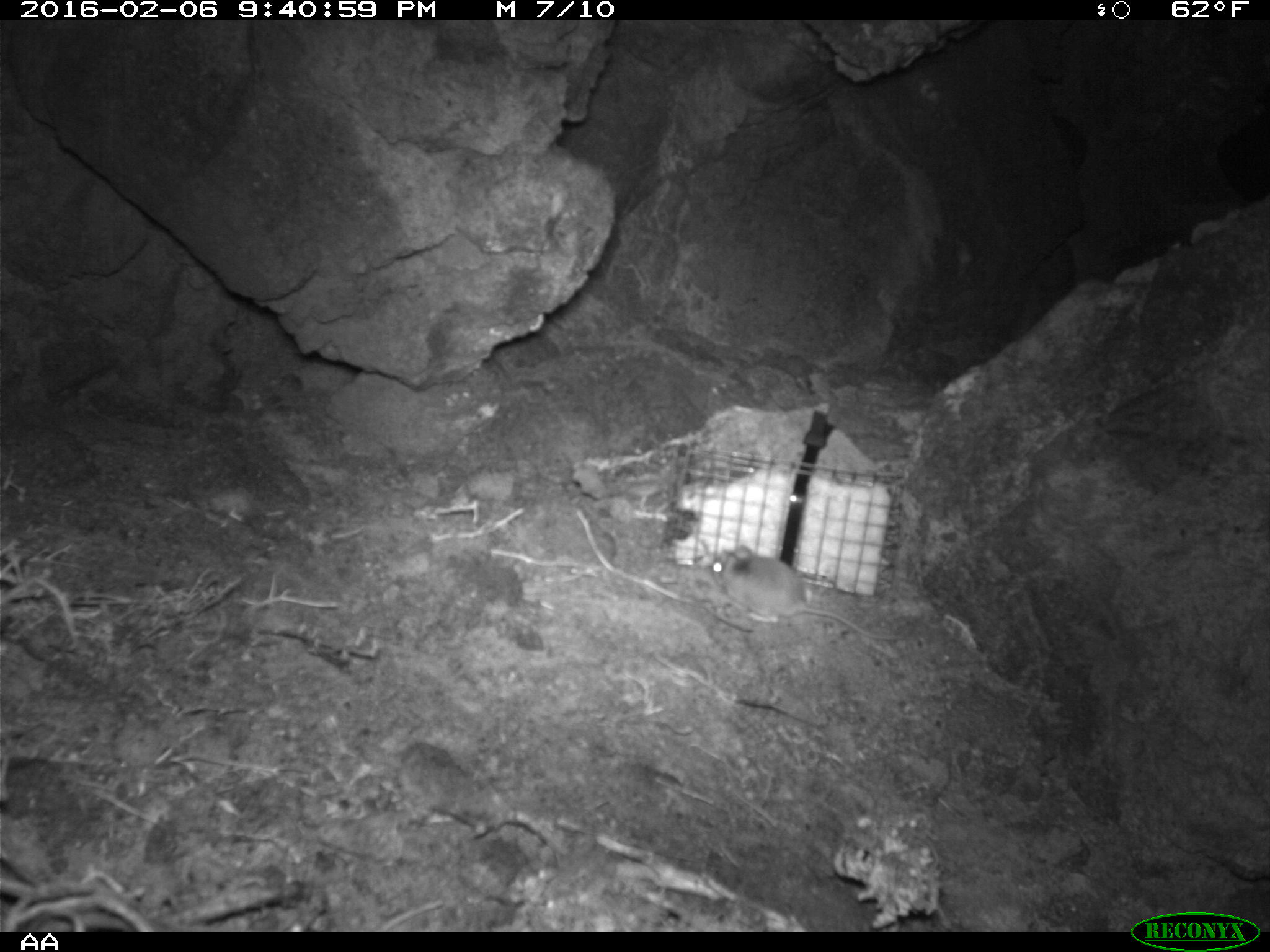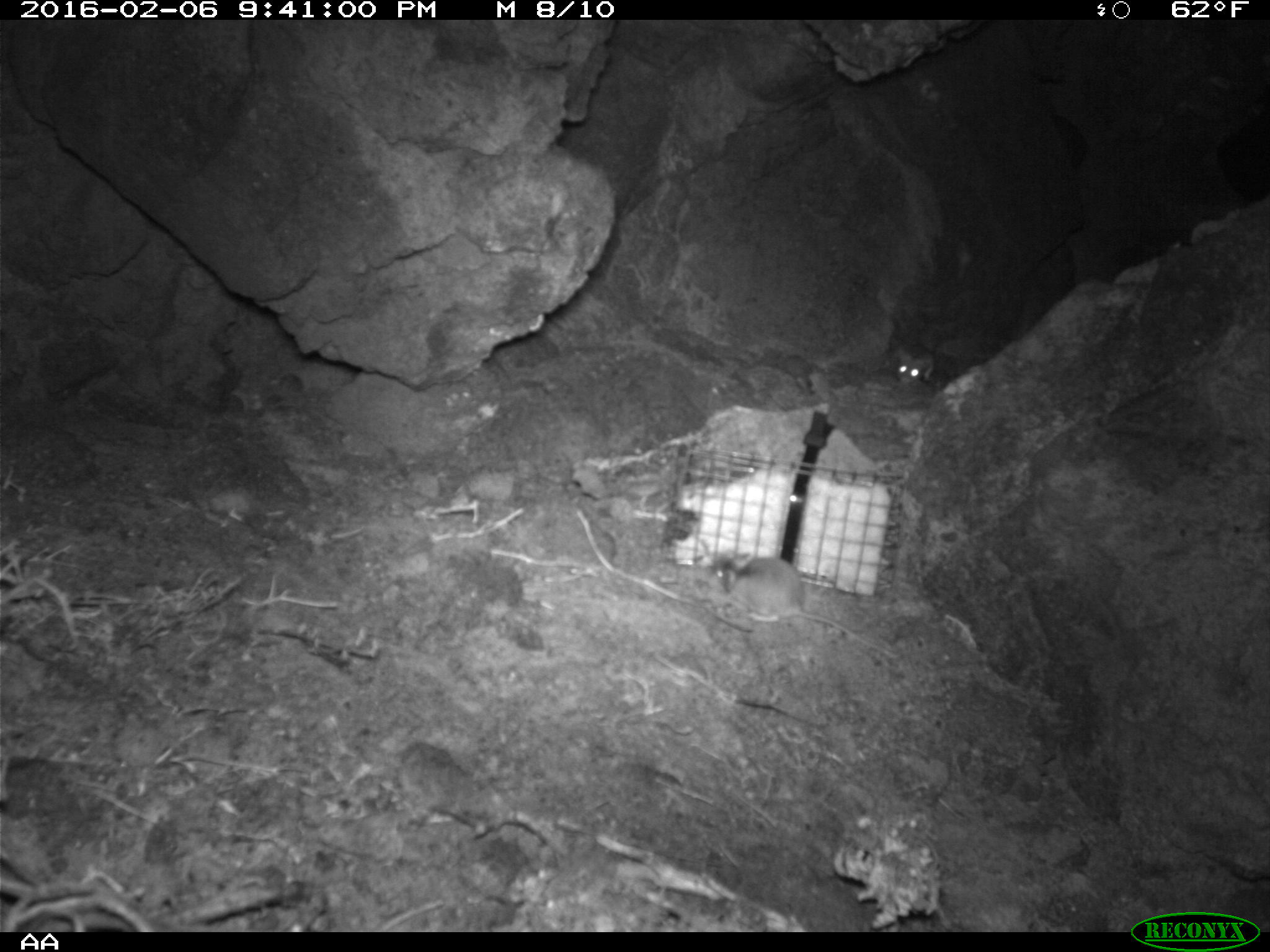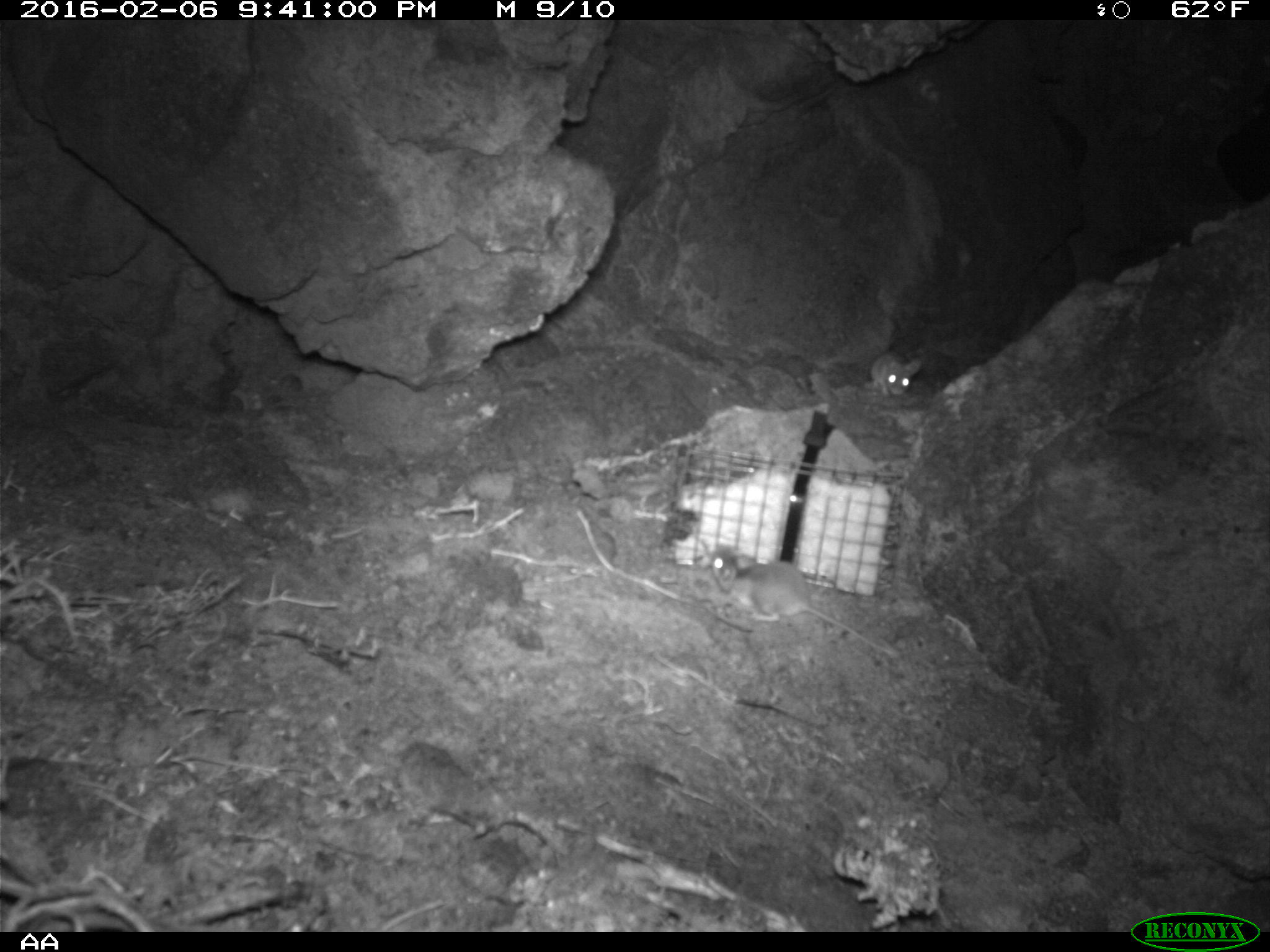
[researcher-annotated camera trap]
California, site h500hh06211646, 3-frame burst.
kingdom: Animalia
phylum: Chordata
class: Mammalia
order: Rodentia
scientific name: Rodentia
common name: rodent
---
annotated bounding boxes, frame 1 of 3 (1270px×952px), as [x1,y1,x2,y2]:
rodent: [703,543,908,641]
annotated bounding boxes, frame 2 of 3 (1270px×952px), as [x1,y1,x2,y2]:
rodent: [710,551,894,654]; [891,342,935,383]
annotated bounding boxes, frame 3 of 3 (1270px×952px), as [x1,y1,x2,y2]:
rodent: [708,543,905,659]; [869,350,925,396]